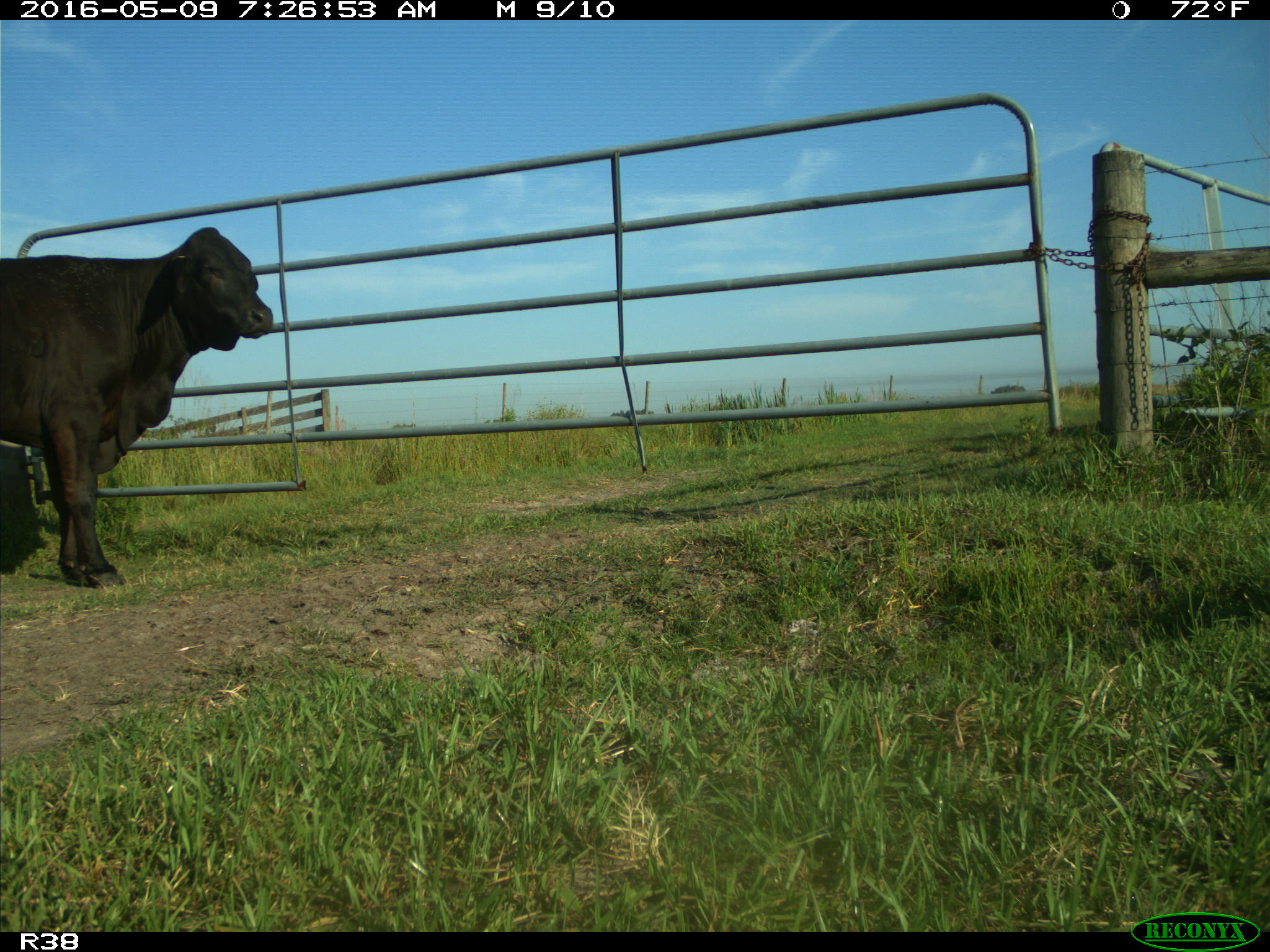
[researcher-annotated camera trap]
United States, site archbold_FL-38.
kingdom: Animalia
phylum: Chordata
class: Mammalia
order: Artiodactyla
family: Bovidae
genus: Bos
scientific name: Bos taurus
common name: domestic cow